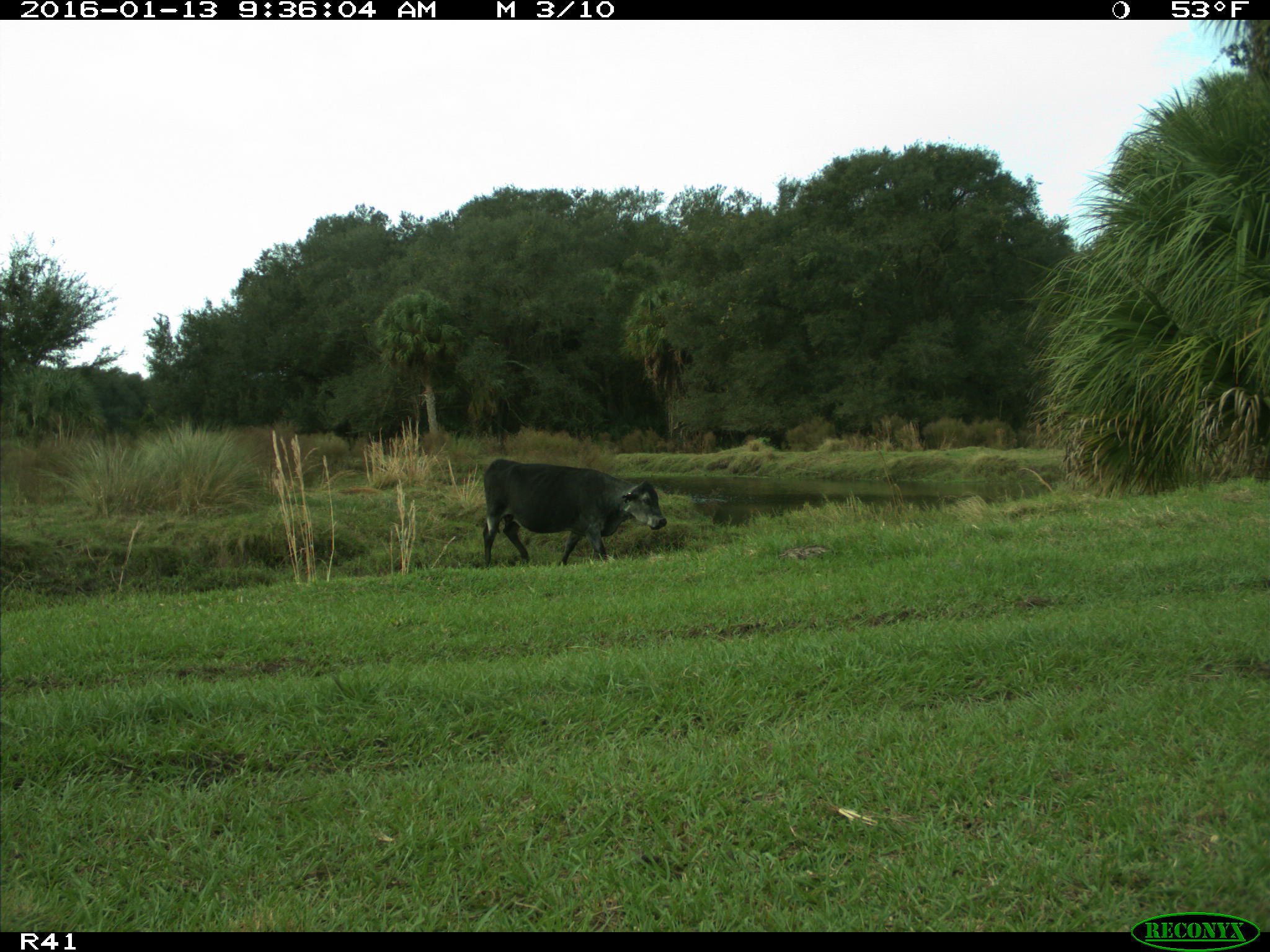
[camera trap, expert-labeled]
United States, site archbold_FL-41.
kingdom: Animalia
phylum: Chordata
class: Mammalia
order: Artiodactyla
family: Bovidae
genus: Bos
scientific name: Bos taurus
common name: domestic cow